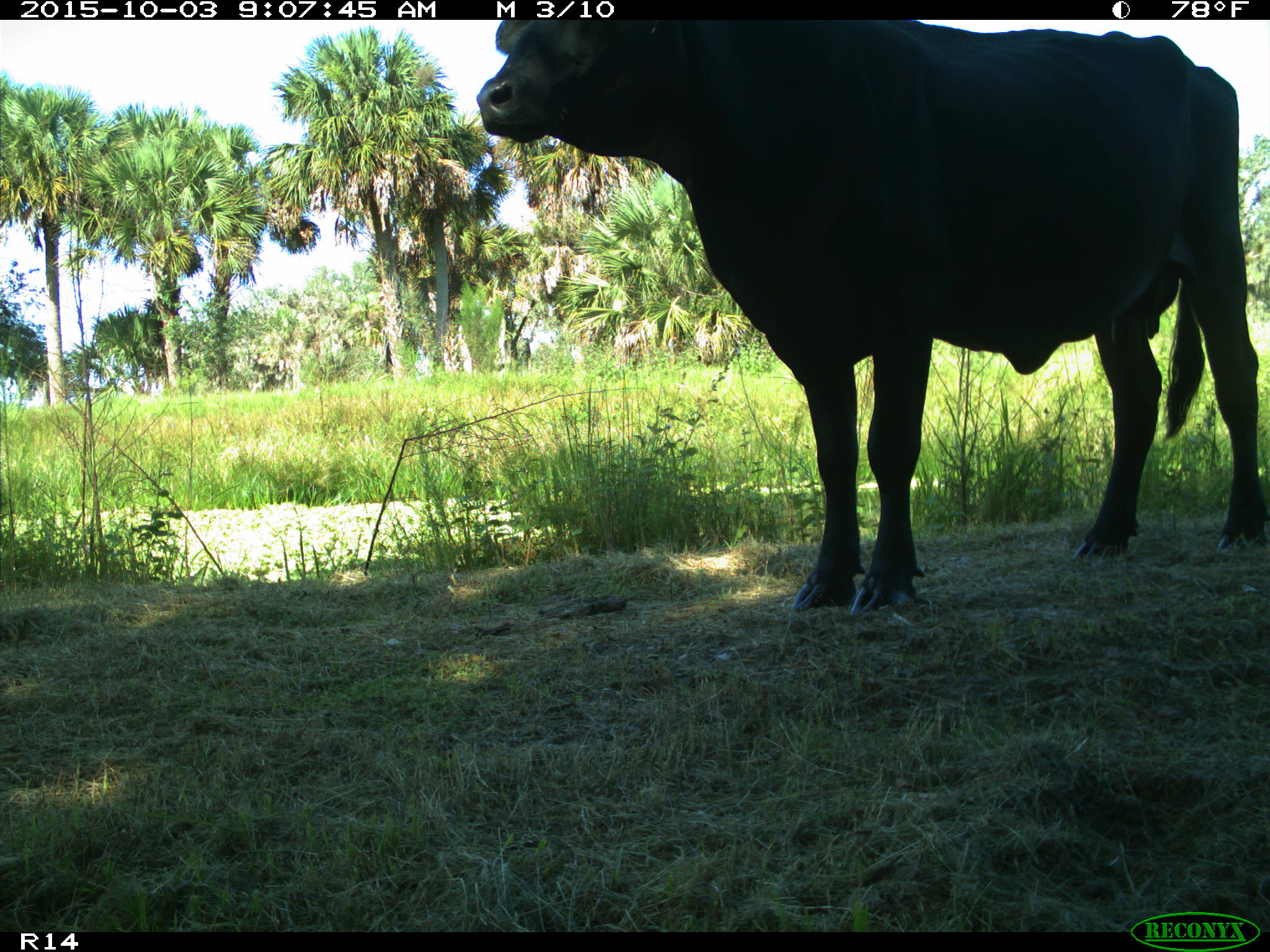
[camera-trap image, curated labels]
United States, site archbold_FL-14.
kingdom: Animalia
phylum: Chordata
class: Mammalia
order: Artiodactyla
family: Bovidae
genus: Bos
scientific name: Bos taurus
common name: domestic cow